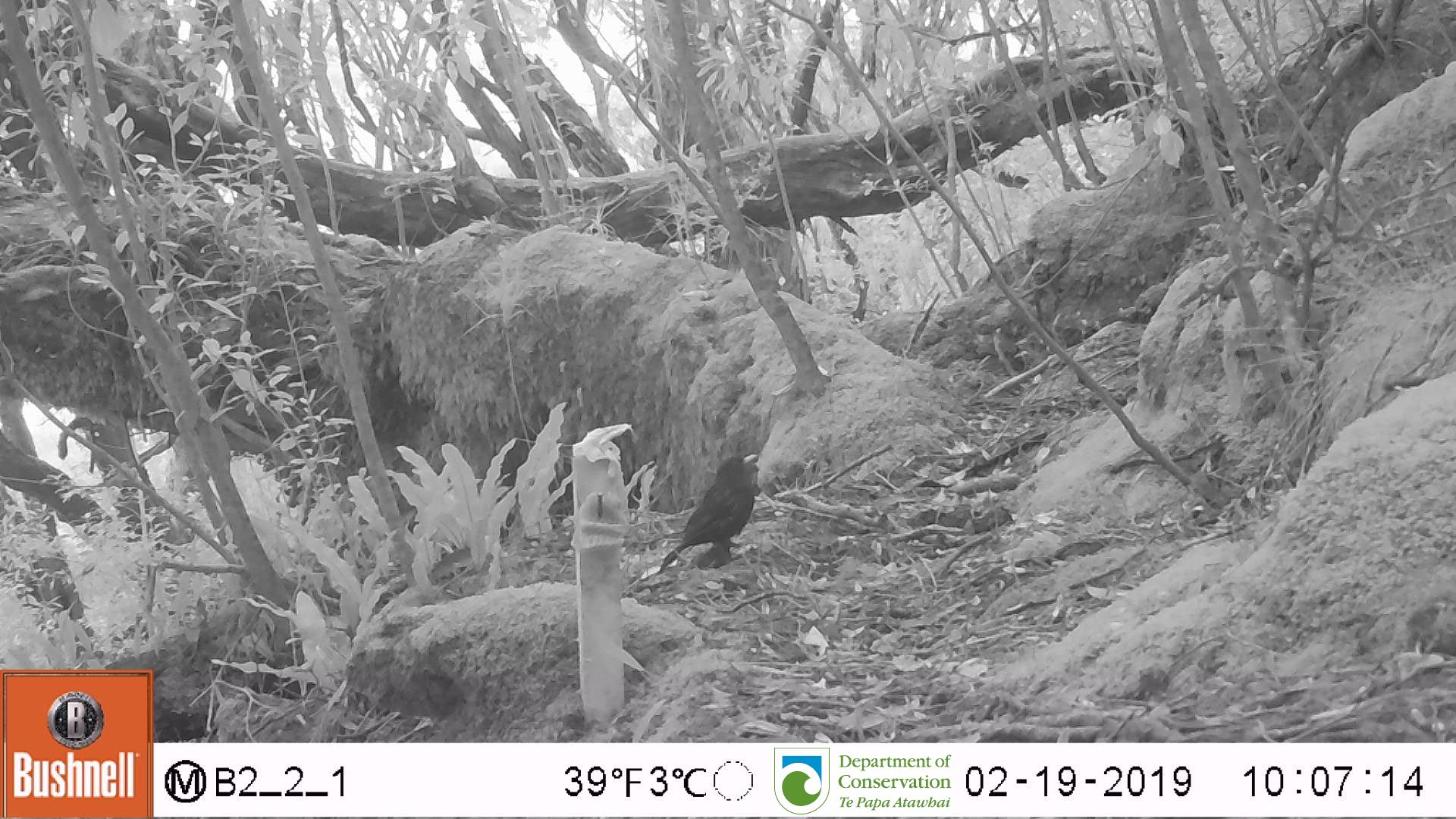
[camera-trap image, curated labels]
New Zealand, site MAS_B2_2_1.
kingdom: Animalia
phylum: Chordata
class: Aves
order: Passeriformes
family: Turdidae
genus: Turdus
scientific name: Turdus merula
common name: eurasian blackbird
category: blackbird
Blackbird (eurasian blackbird) (Turdus merula).